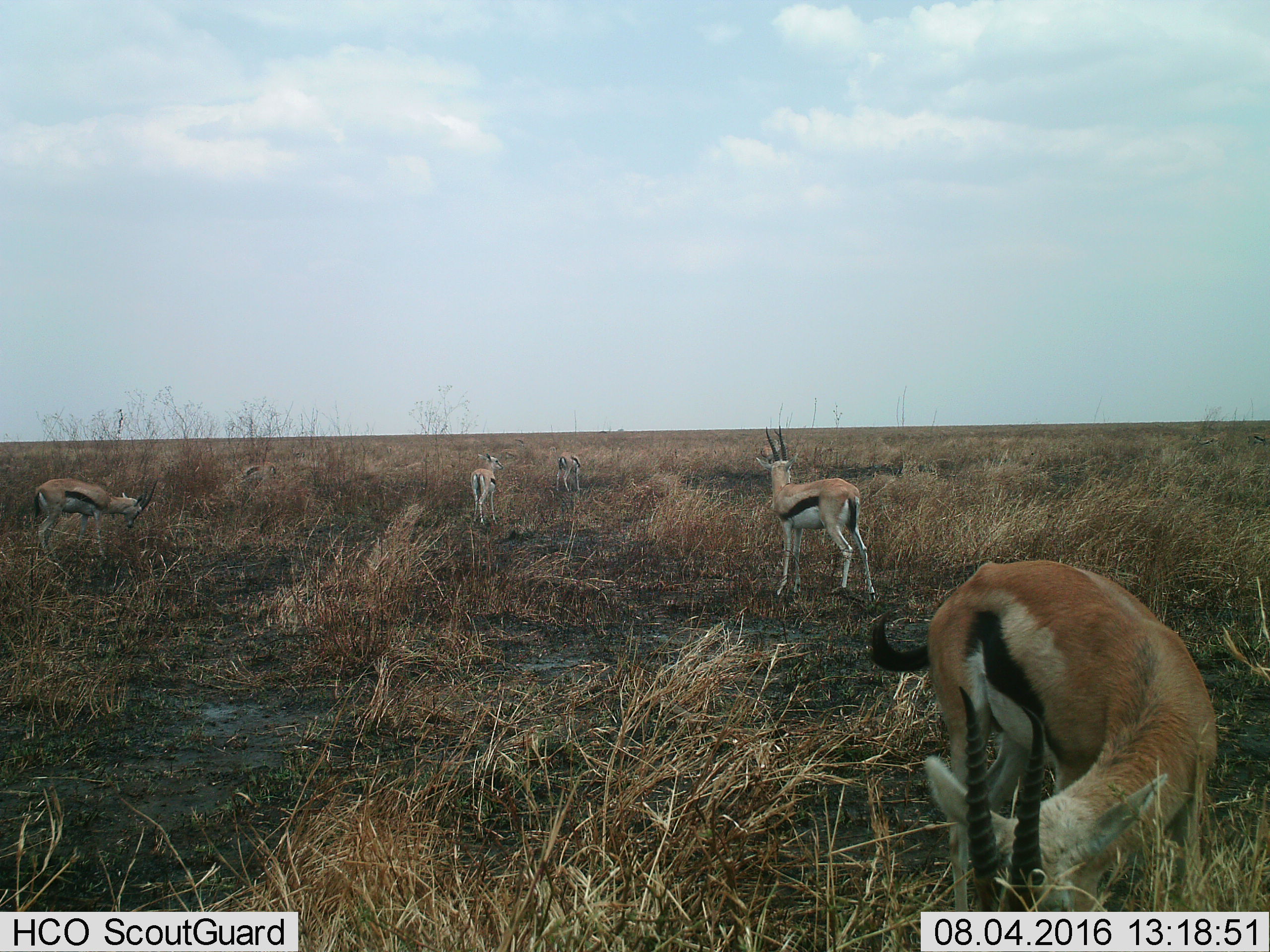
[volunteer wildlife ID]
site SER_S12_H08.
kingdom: Animalia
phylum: Chordata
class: Mammalia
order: Artiodactyla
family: Bovidae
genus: Eudorcas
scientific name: Eudorcas thomsonii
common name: thomson's gazelle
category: gazellethomsons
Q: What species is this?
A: Gazellethomsons (thomson's gazelle) (Eudorcas thomsonii).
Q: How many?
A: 5.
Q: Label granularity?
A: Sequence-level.